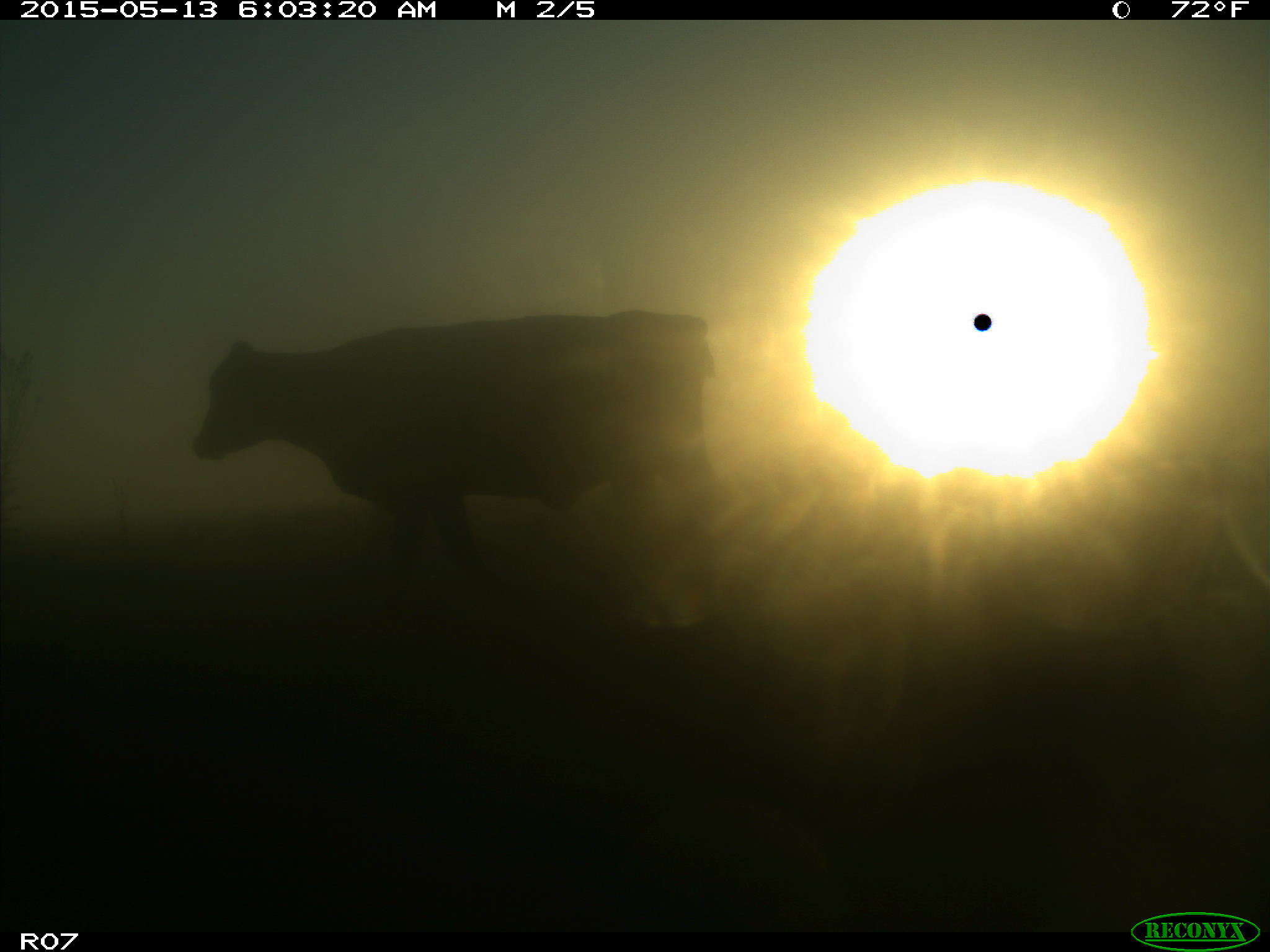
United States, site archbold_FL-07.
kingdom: Animalia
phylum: Chordata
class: Mammalia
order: Artiodactyla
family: Bovidae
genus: Bos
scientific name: Bos taurus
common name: domestic cow